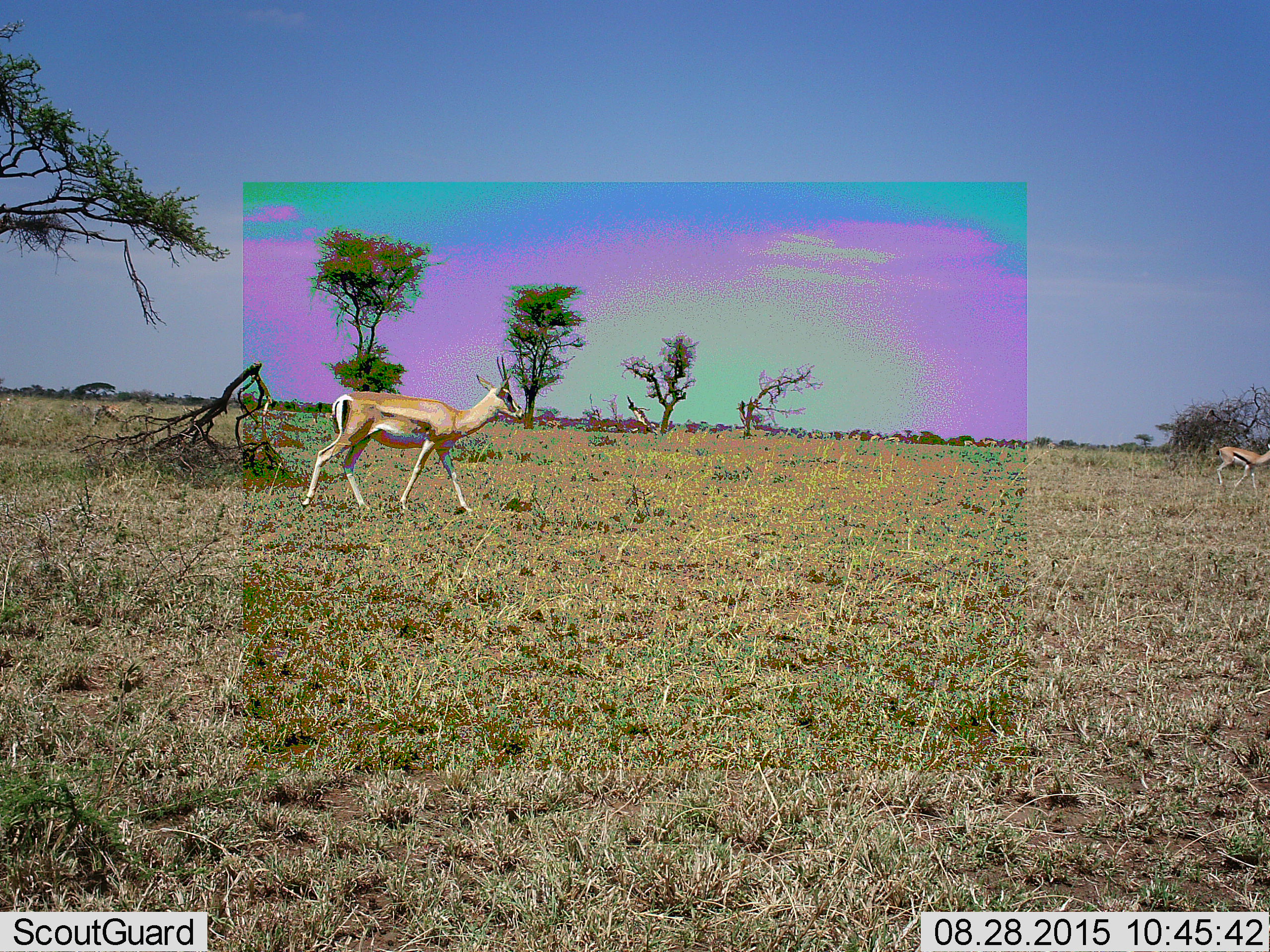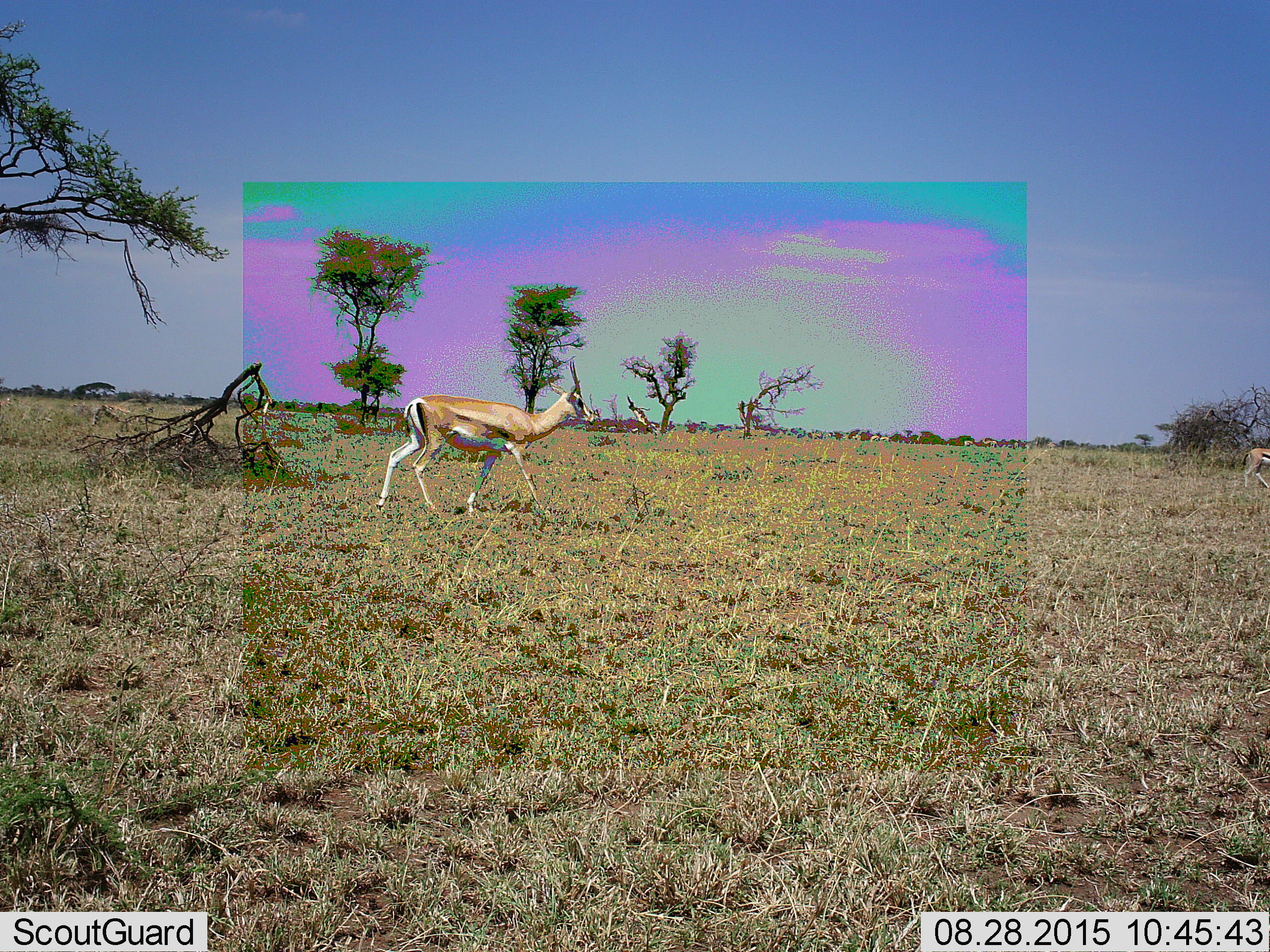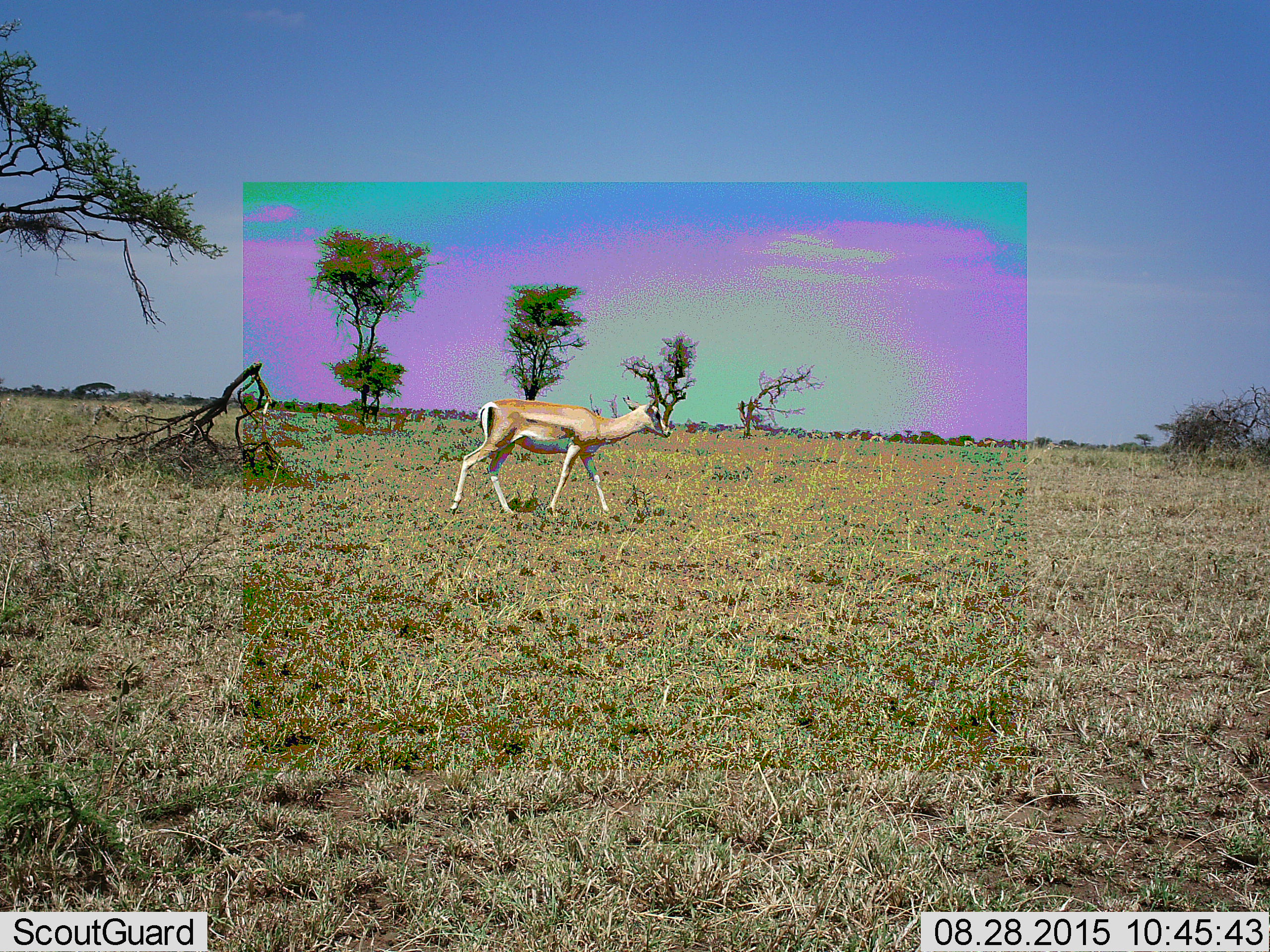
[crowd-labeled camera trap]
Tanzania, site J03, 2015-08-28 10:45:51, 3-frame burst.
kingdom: Animalia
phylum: Chordata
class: Mammalia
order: Artiodactyla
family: Bovidae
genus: Eudorcas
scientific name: Eudorcas thomsonii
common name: thomson's gazelle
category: gazellethomsons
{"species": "gazellethomsons (thomson's gazelle) (Eudorcas thomsonii)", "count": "2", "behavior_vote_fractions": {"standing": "17%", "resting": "0%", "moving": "100%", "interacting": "0%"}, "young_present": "0%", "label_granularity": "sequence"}